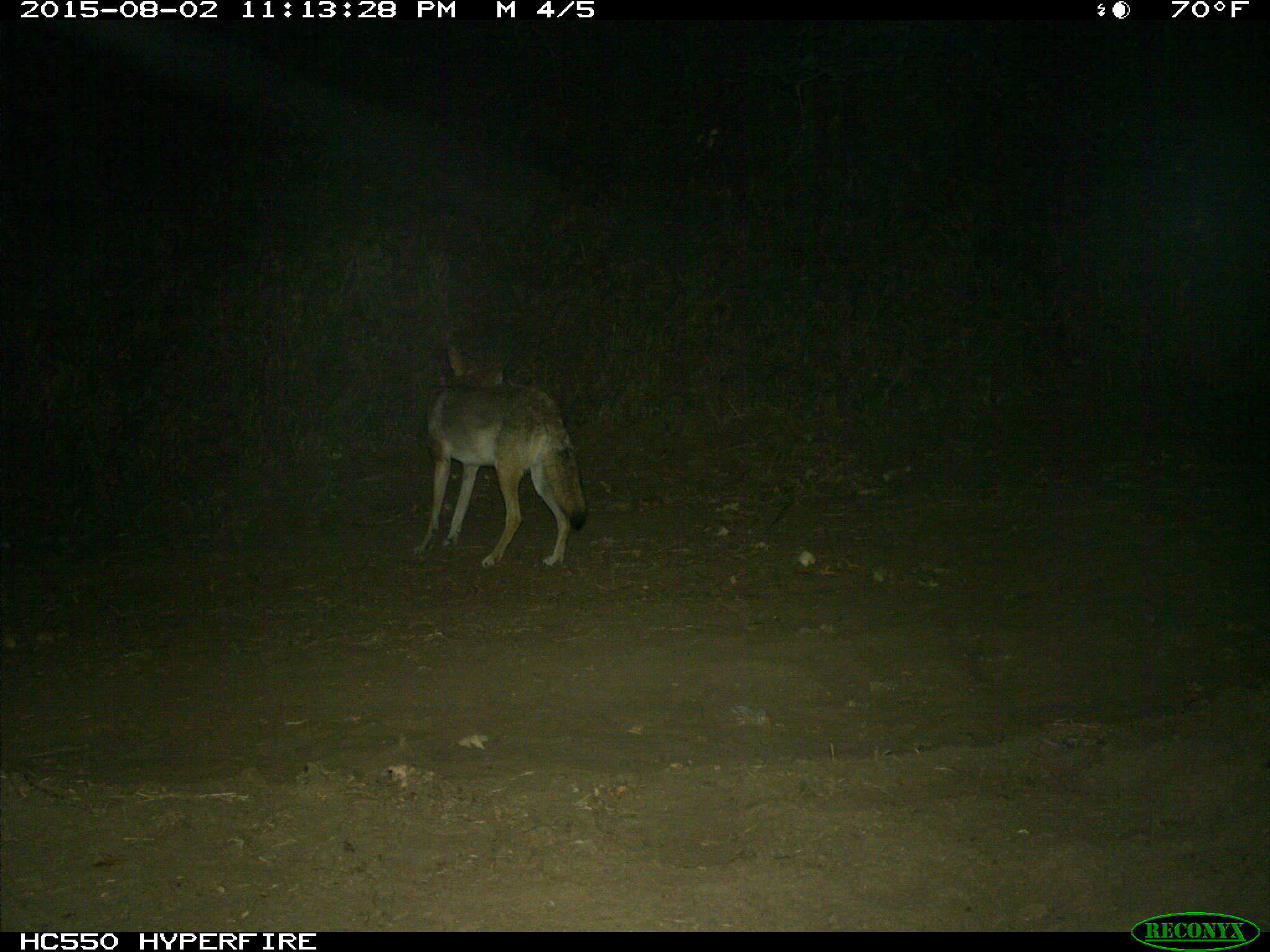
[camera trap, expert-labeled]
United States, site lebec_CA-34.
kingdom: Animalia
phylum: Chordata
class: Mammalia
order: Carnivora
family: Canidae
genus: Canis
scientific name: Canis latrans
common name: coyote